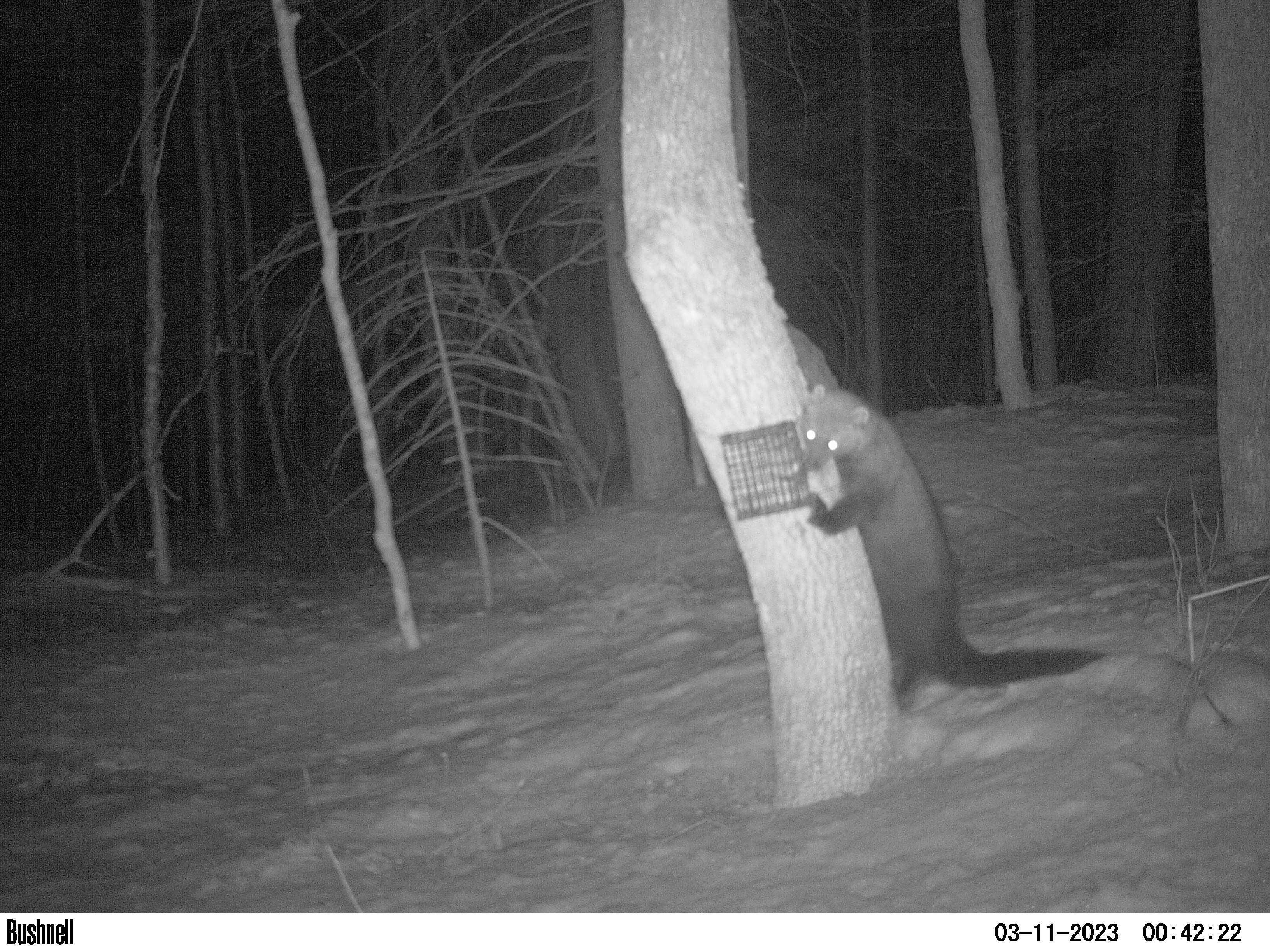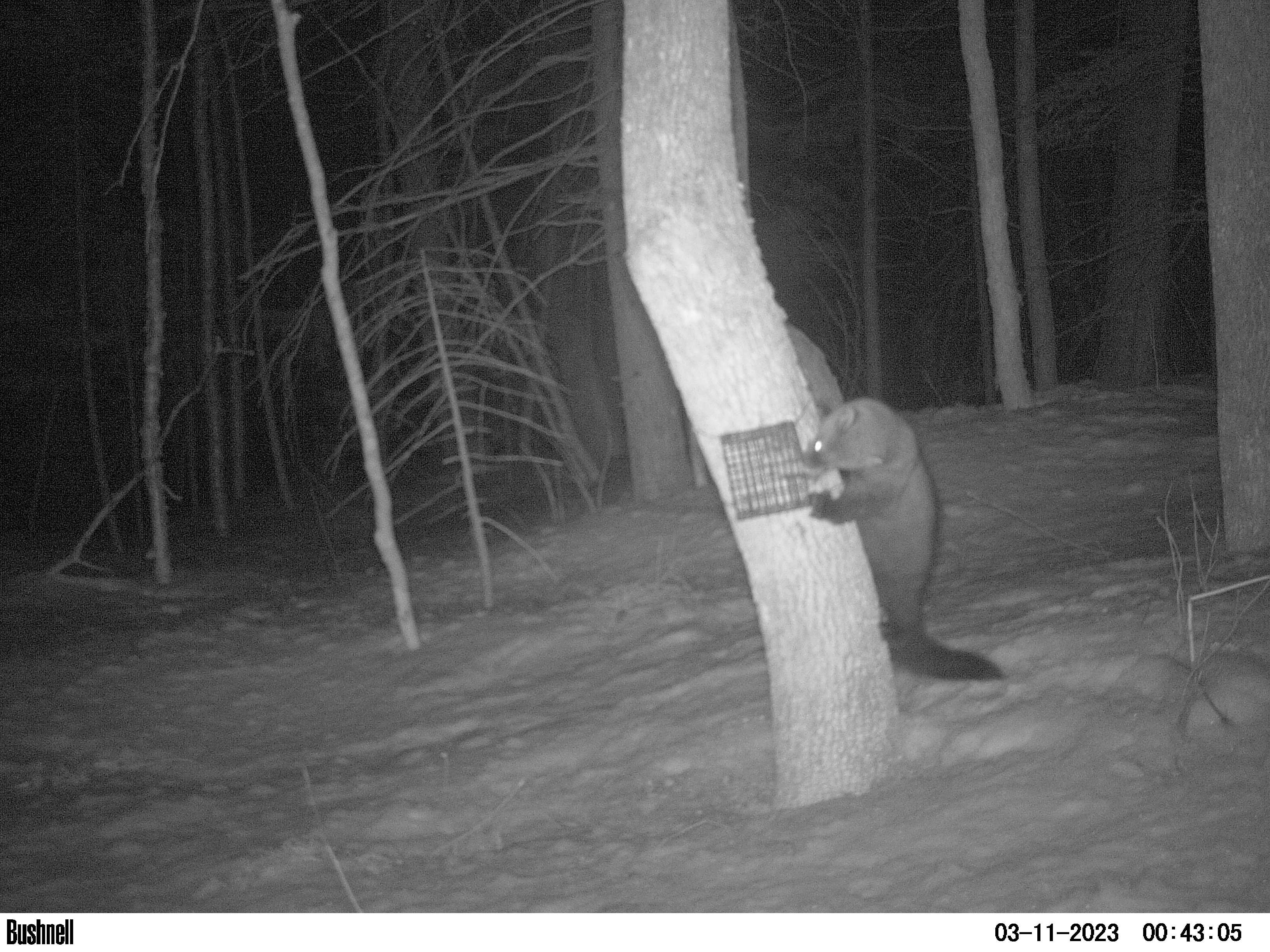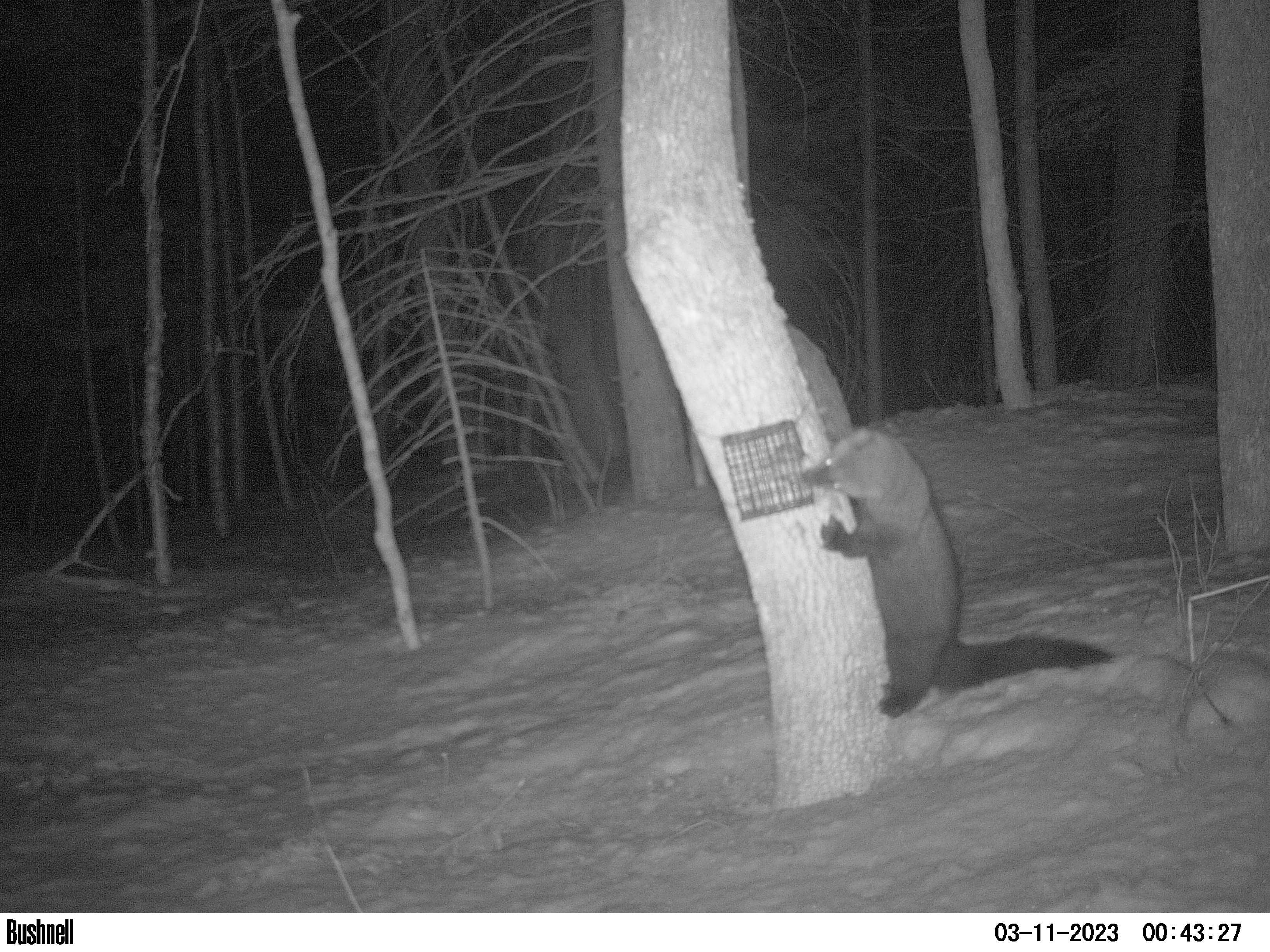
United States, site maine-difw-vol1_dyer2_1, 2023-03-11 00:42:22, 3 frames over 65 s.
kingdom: Animalia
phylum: Chordata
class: Mammalia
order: Carnivora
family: Mustelidae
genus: Pekania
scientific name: Pekania pennanti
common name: fisher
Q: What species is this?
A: Fisher (Pekania pennanti).